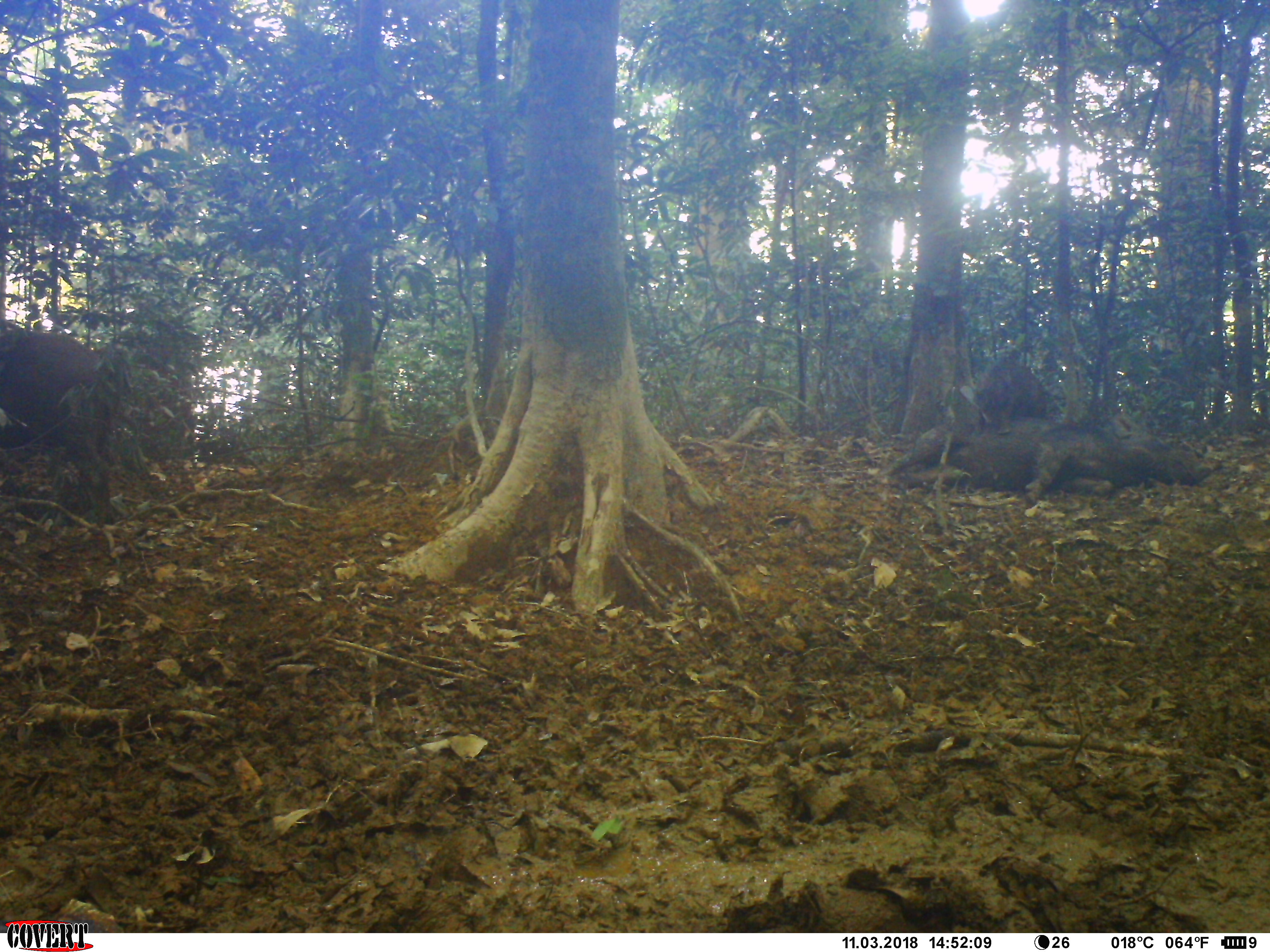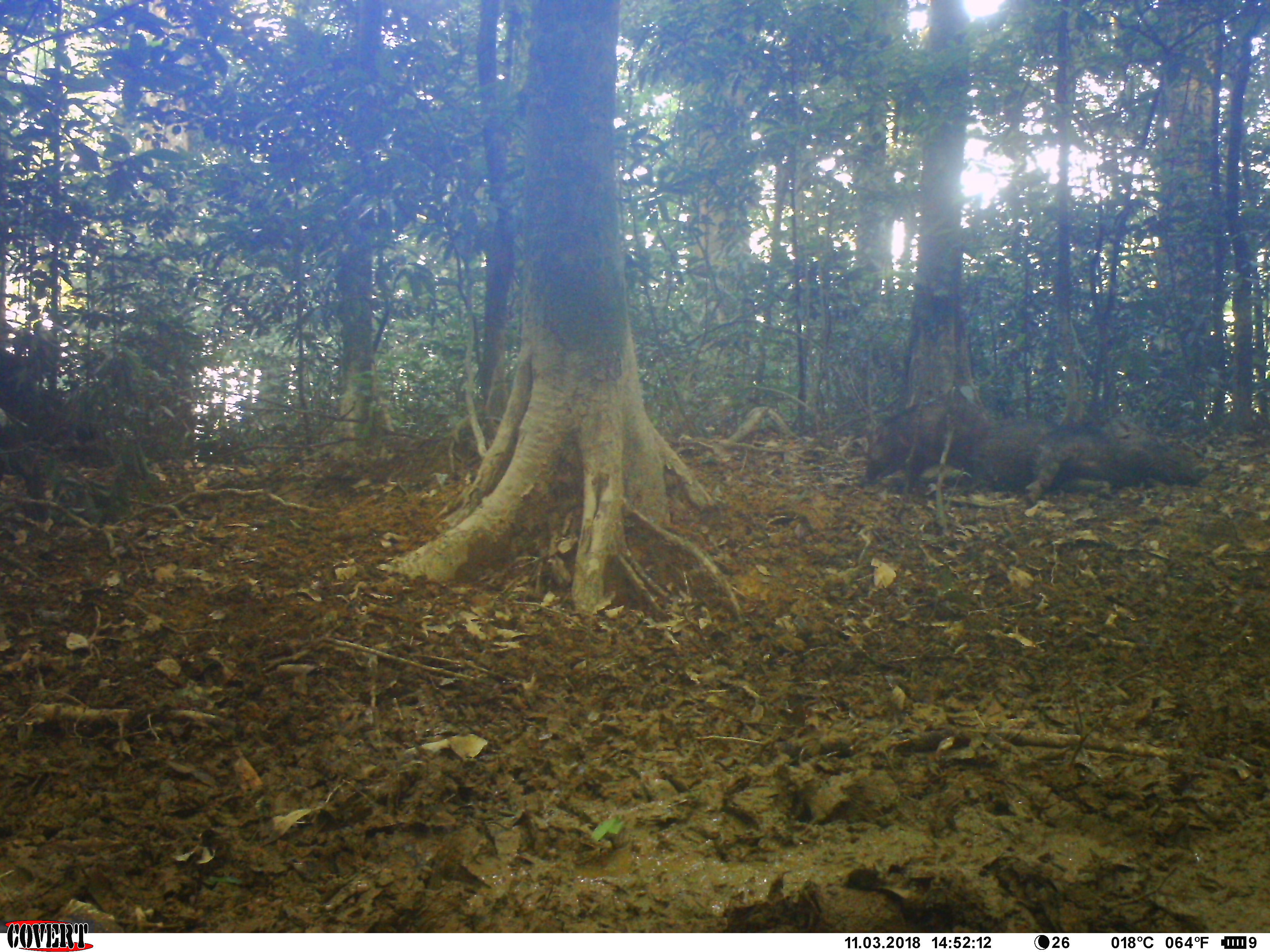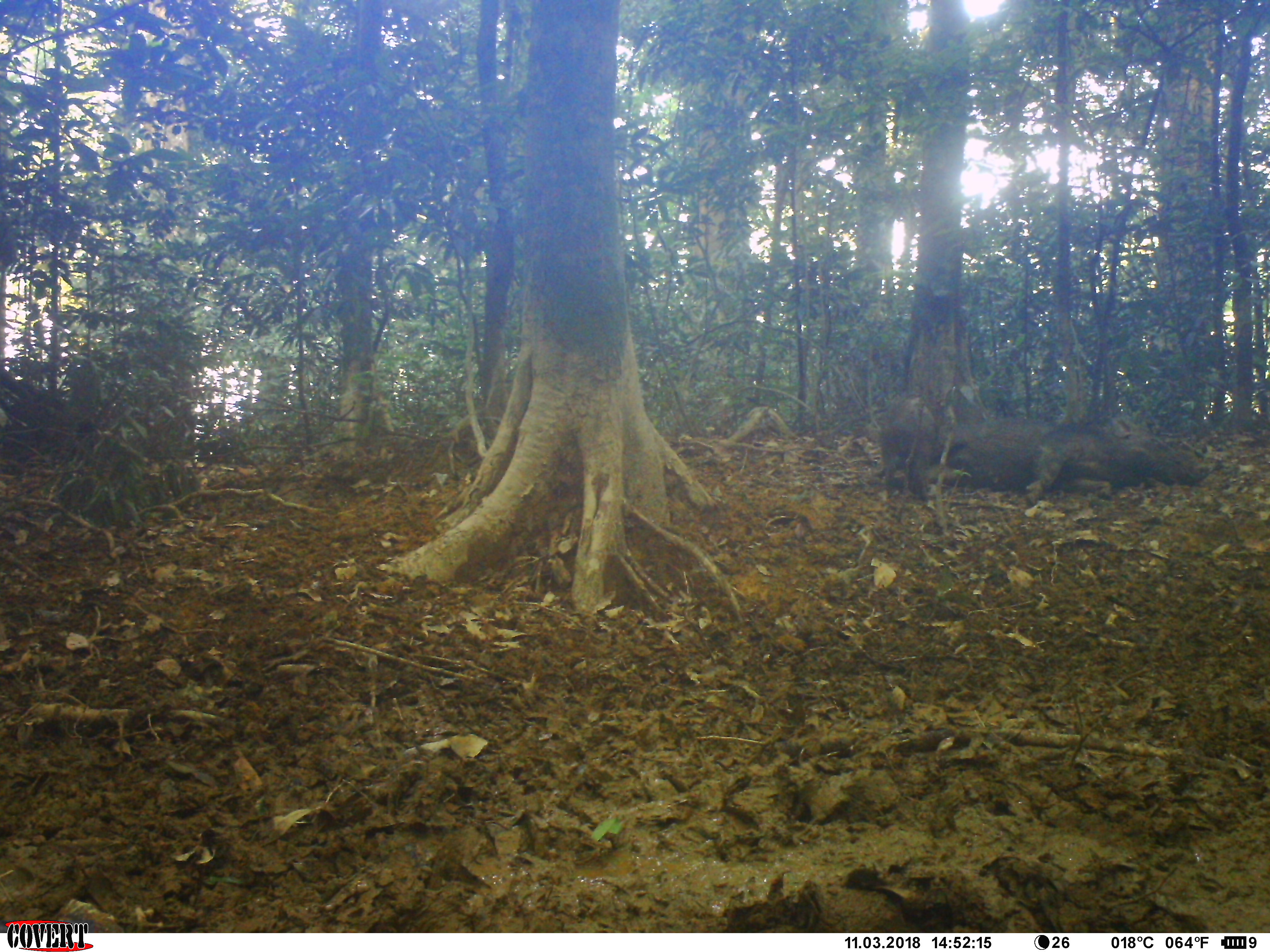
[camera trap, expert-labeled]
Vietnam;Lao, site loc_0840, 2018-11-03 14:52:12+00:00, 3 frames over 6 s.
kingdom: Animalia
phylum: Chordata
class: Mammalia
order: Artiodactyla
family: Suidae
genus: Sus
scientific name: Sus scrofa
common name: eurasian wild pig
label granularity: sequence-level